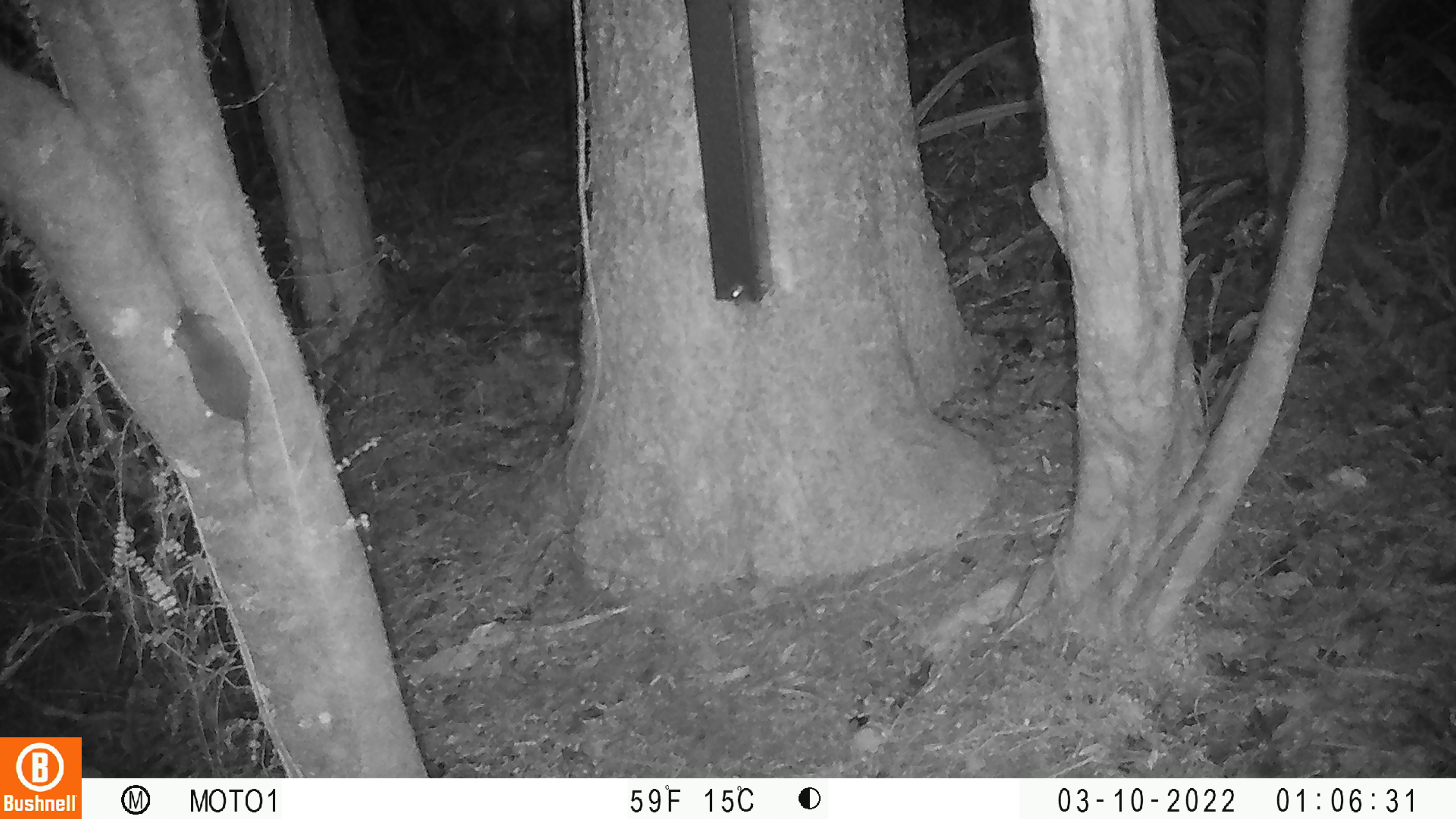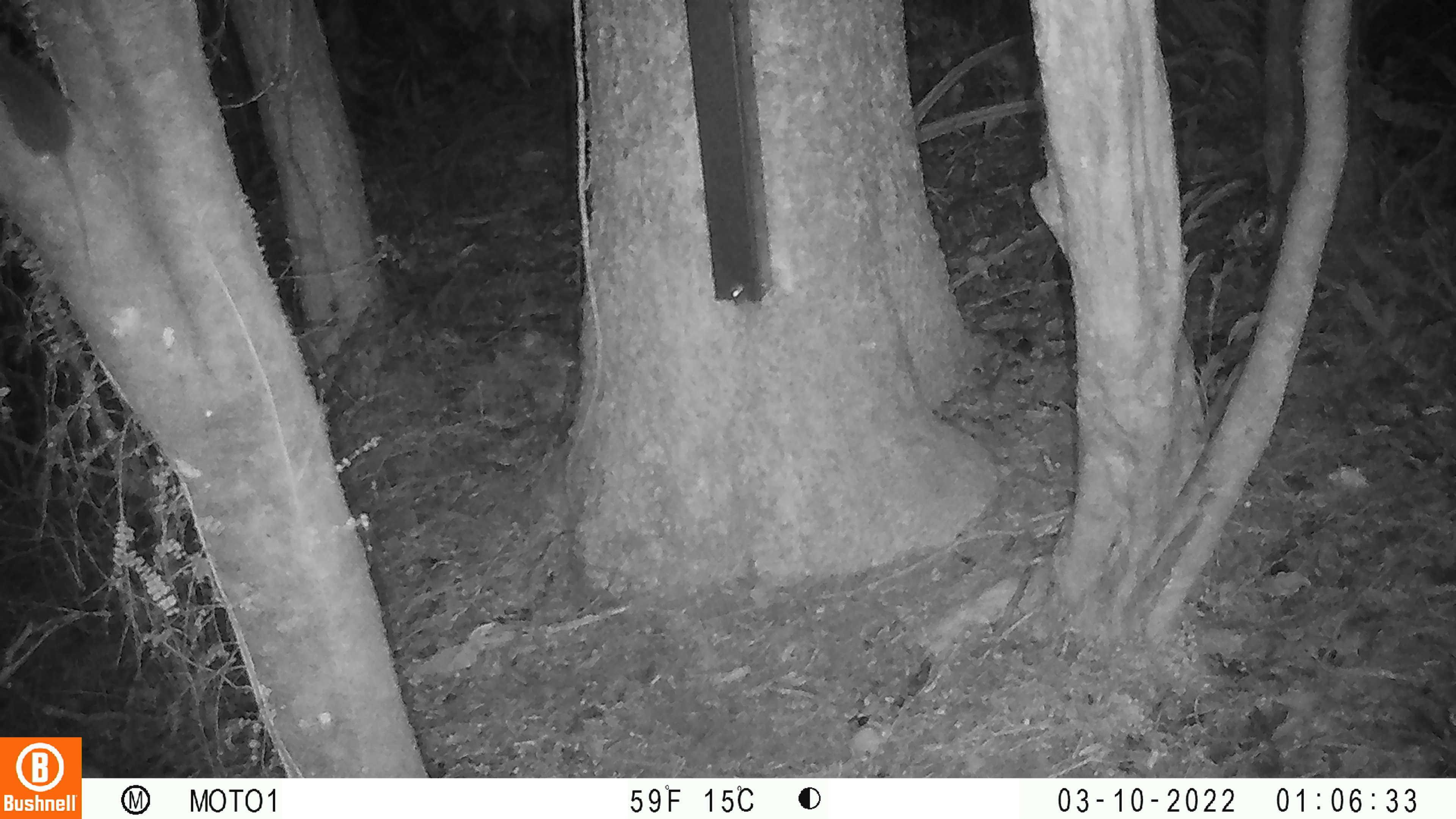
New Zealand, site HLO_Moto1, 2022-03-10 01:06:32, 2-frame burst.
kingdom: Animalia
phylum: Chordata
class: Mammalia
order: Rodentia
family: Muridae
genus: Mus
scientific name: Mus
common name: mouse